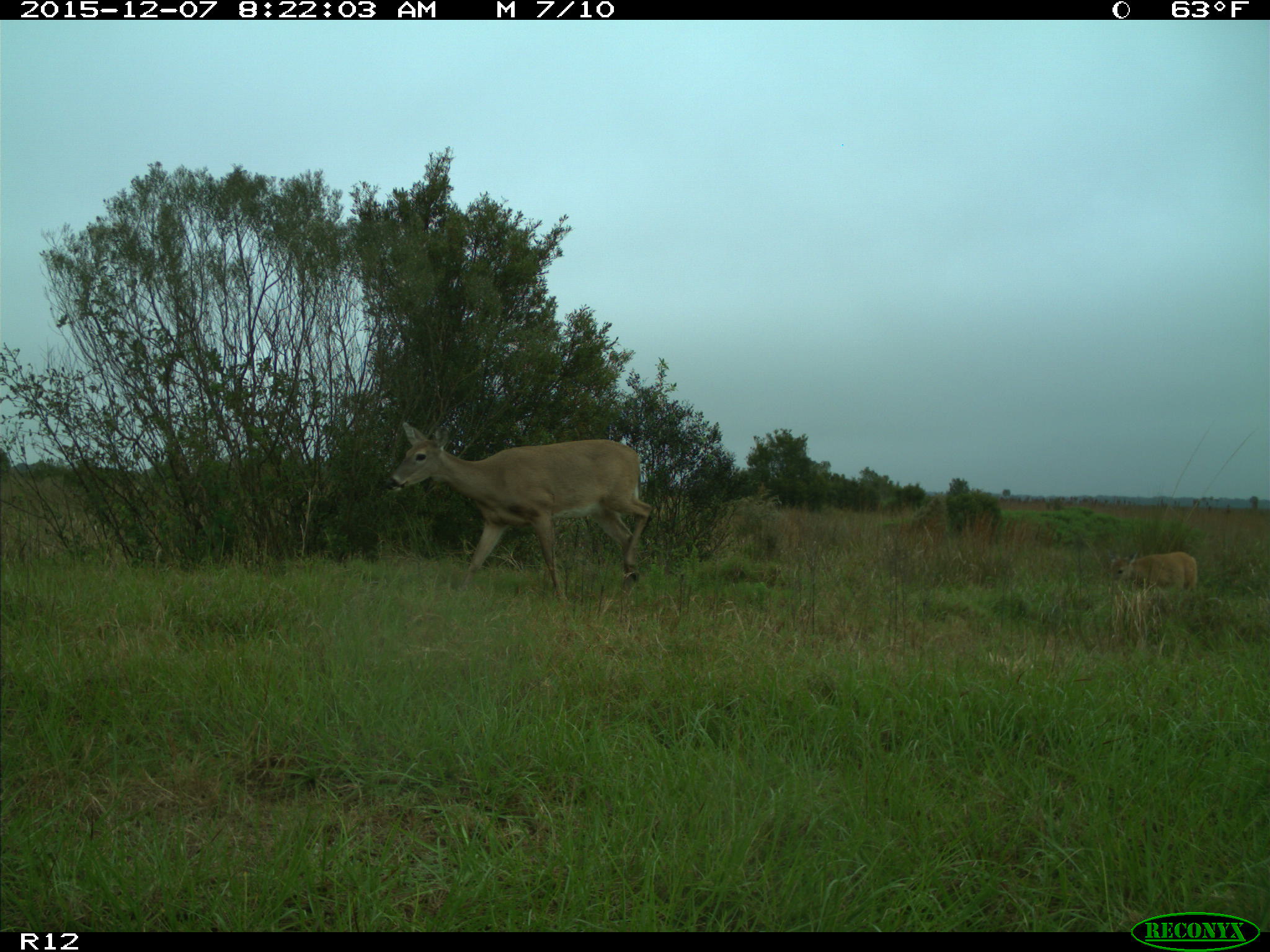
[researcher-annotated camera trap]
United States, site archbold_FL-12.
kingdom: Animalia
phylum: Chordata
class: Mammalia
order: Artiodactyla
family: Cervidae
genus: Odocoileus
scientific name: Odocoileus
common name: deer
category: unidentified deer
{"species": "unidentified deer (deer) (Odocoileus)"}